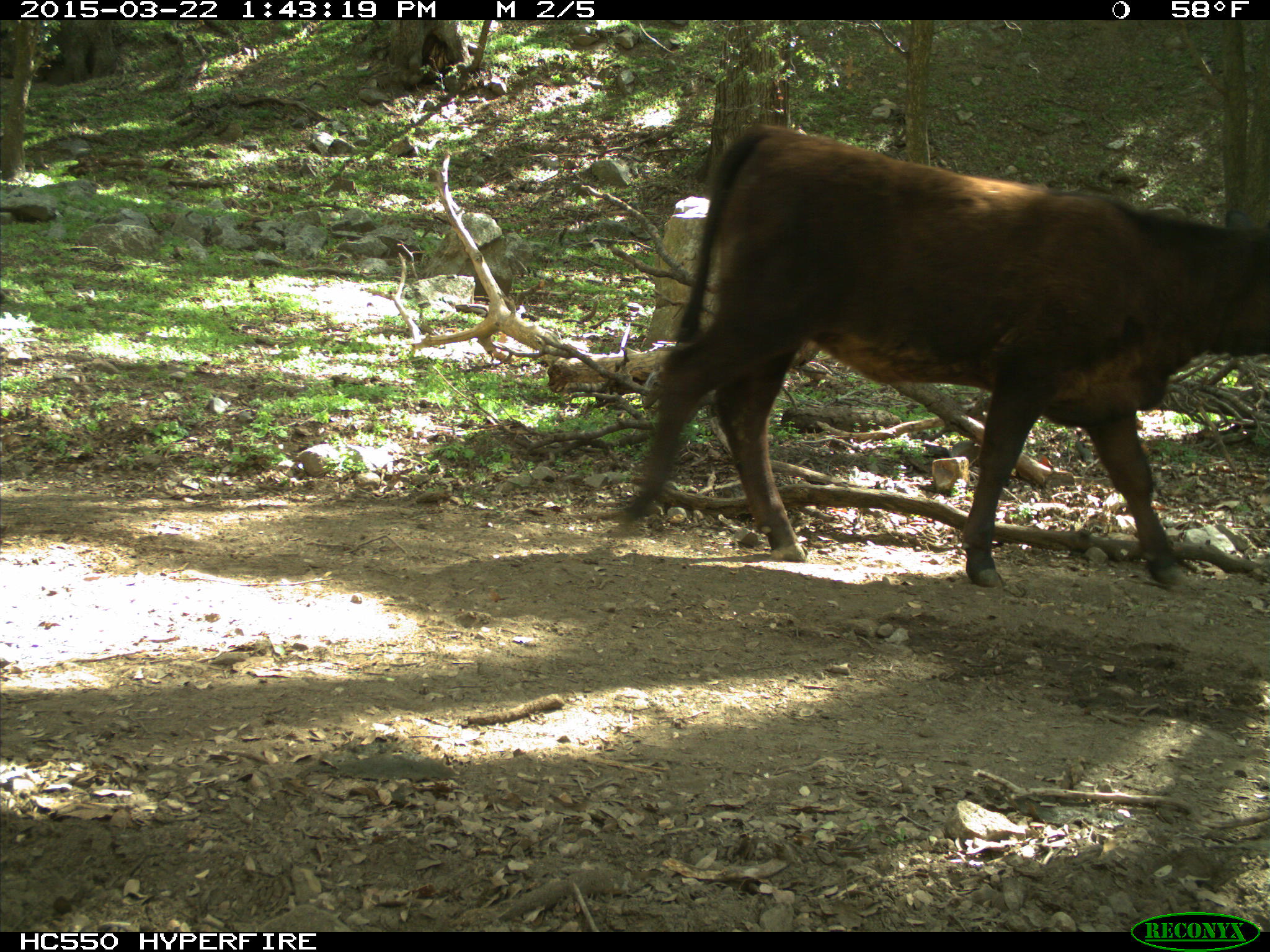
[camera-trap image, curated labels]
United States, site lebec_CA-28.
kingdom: Animalia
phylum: Chordata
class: Mammalia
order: Artiodactyla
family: Bovidae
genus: Bos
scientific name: Bos taurus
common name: domestic cow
Bos taurus (domestic cow).